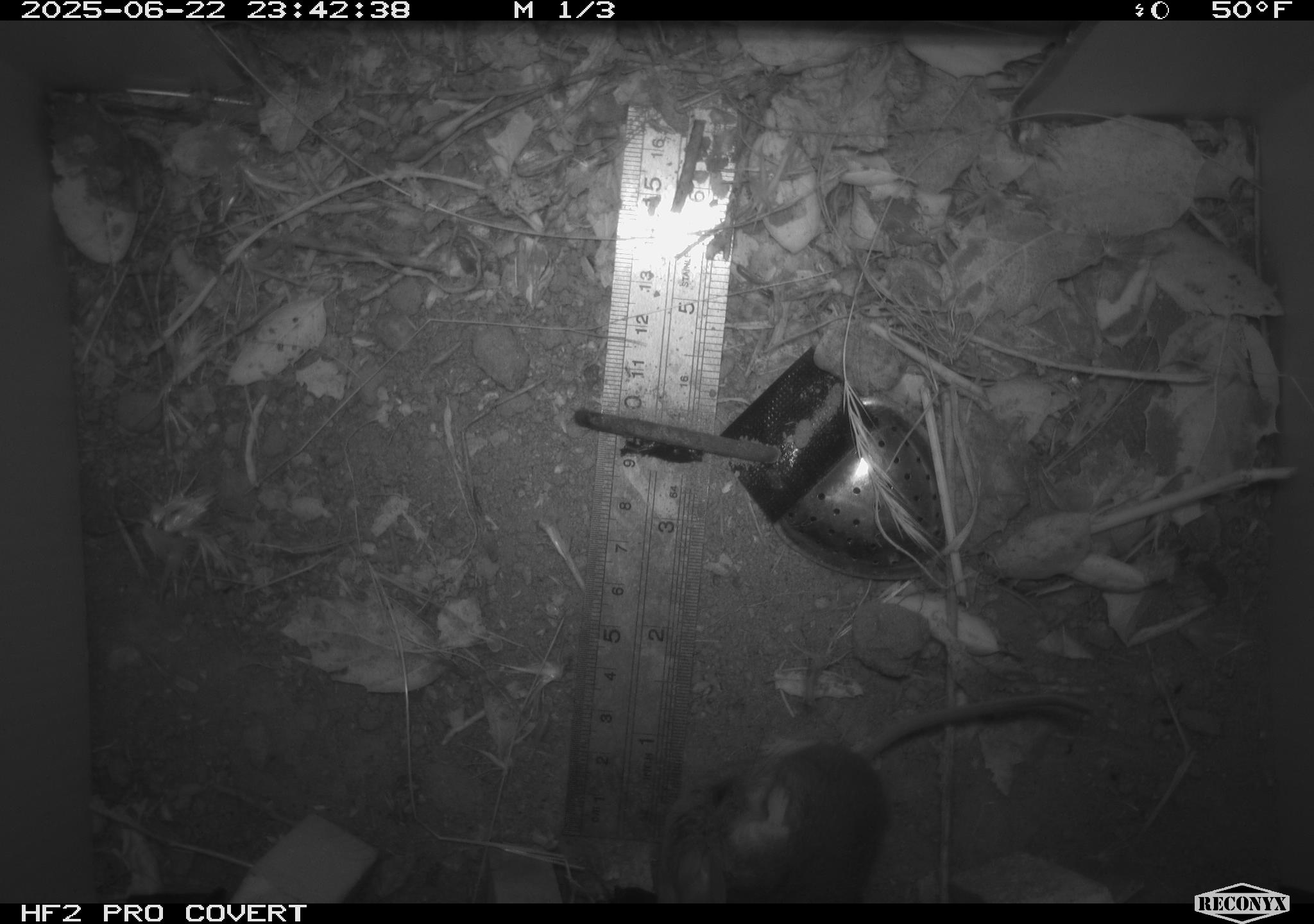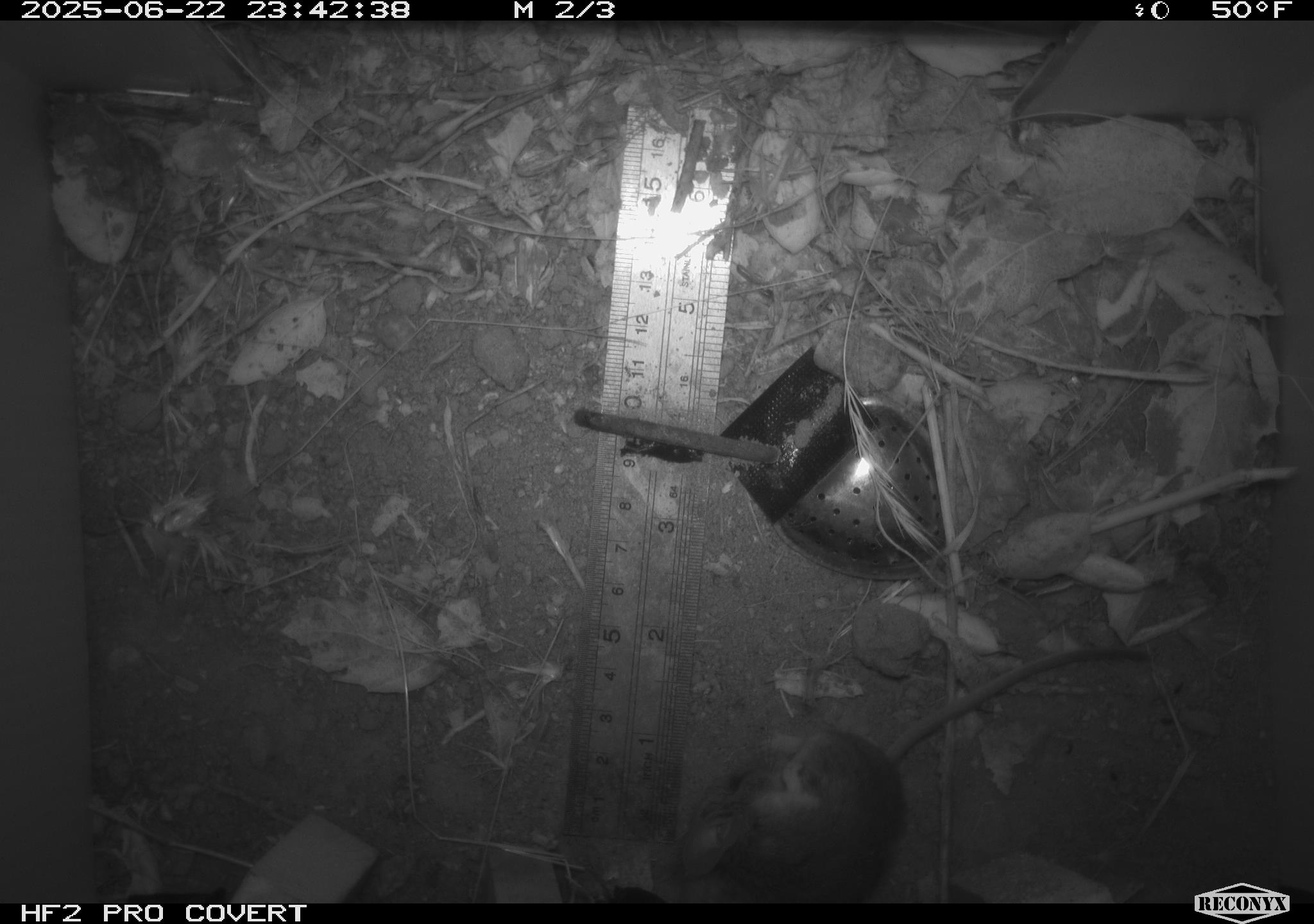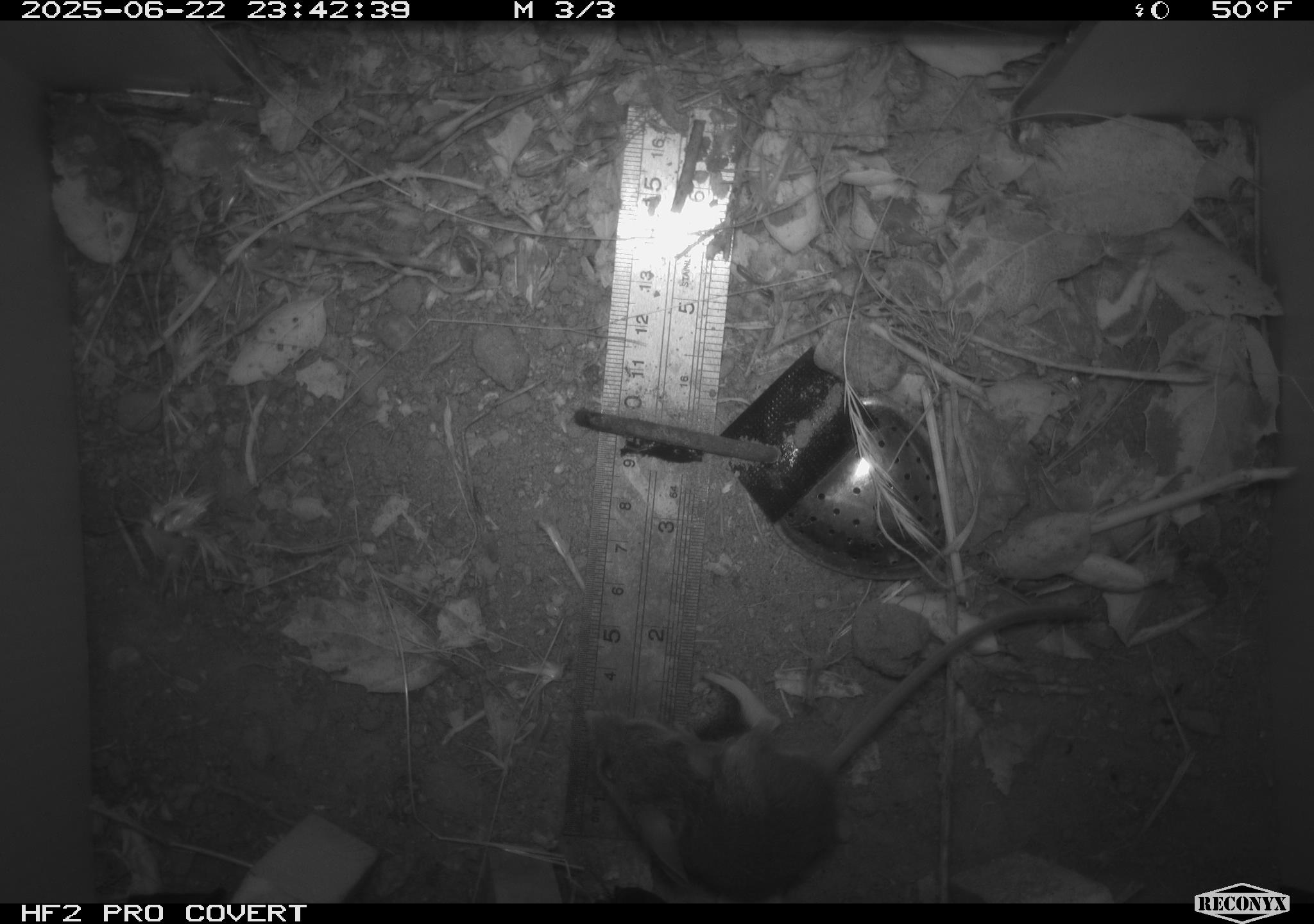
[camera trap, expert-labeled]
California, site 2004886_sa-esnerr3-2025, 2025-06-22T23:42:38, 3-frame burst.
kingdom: Animalia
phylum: Chordata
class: Mammalia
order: Rodentia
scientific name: Rodentia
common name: rodent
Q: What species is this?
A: Rodent (Rodentia).